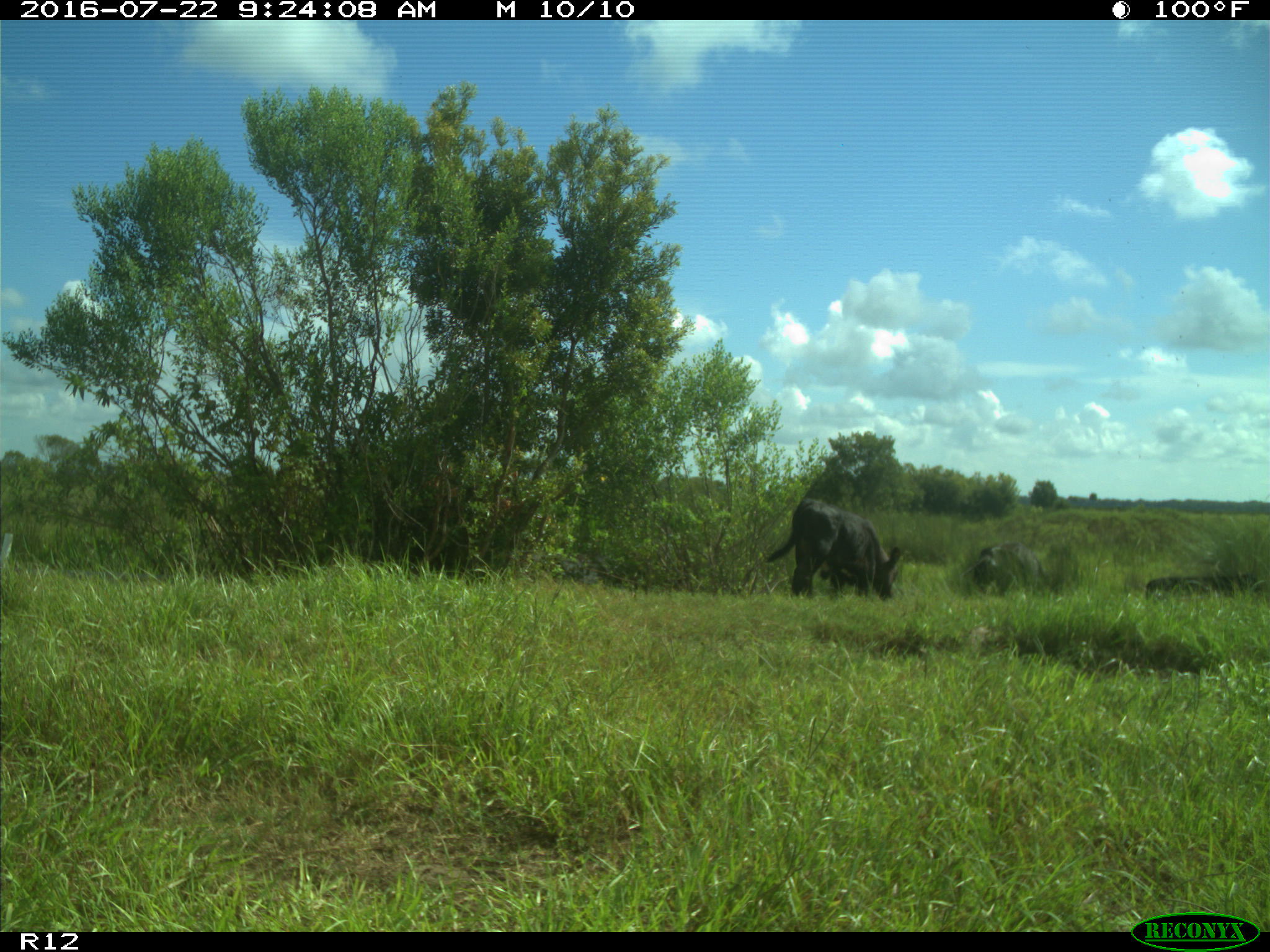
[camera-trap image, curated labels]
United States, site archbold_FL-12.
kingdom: Animalia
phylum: Chordata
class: Mammalia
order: Artiodactyla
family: Bovidae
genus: Bos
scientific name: Bos taurus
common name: domestic cow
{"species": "Bos taurus (domestic cow)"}